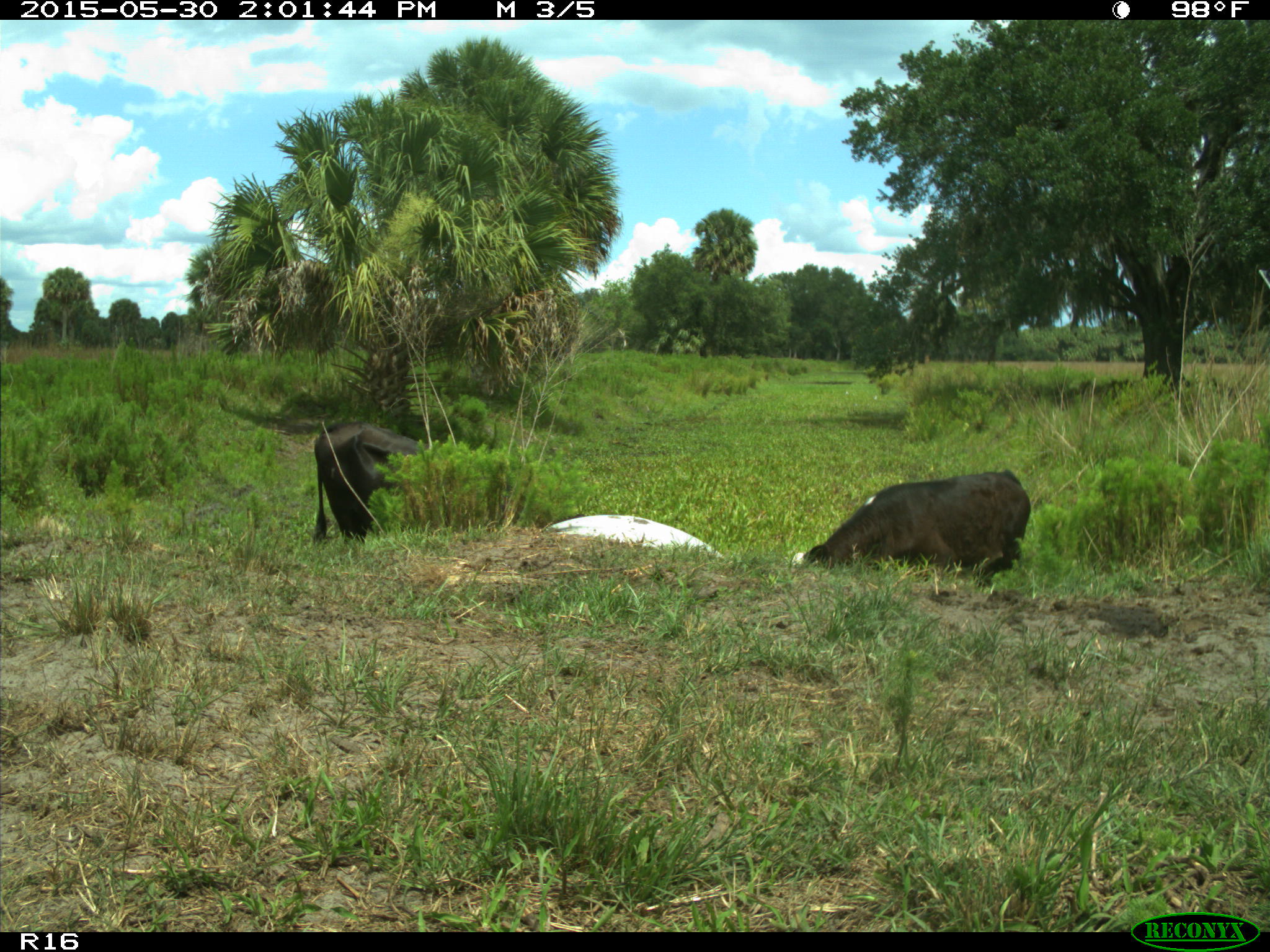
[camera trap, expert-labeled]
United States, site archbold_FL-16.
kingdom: Animalia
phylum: Chordata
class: Mammalia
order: Artiodactyla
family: Bovidae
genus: Bos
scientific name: Bos taurus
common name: domestic cow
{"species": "Bos taurus (domestic cow)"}